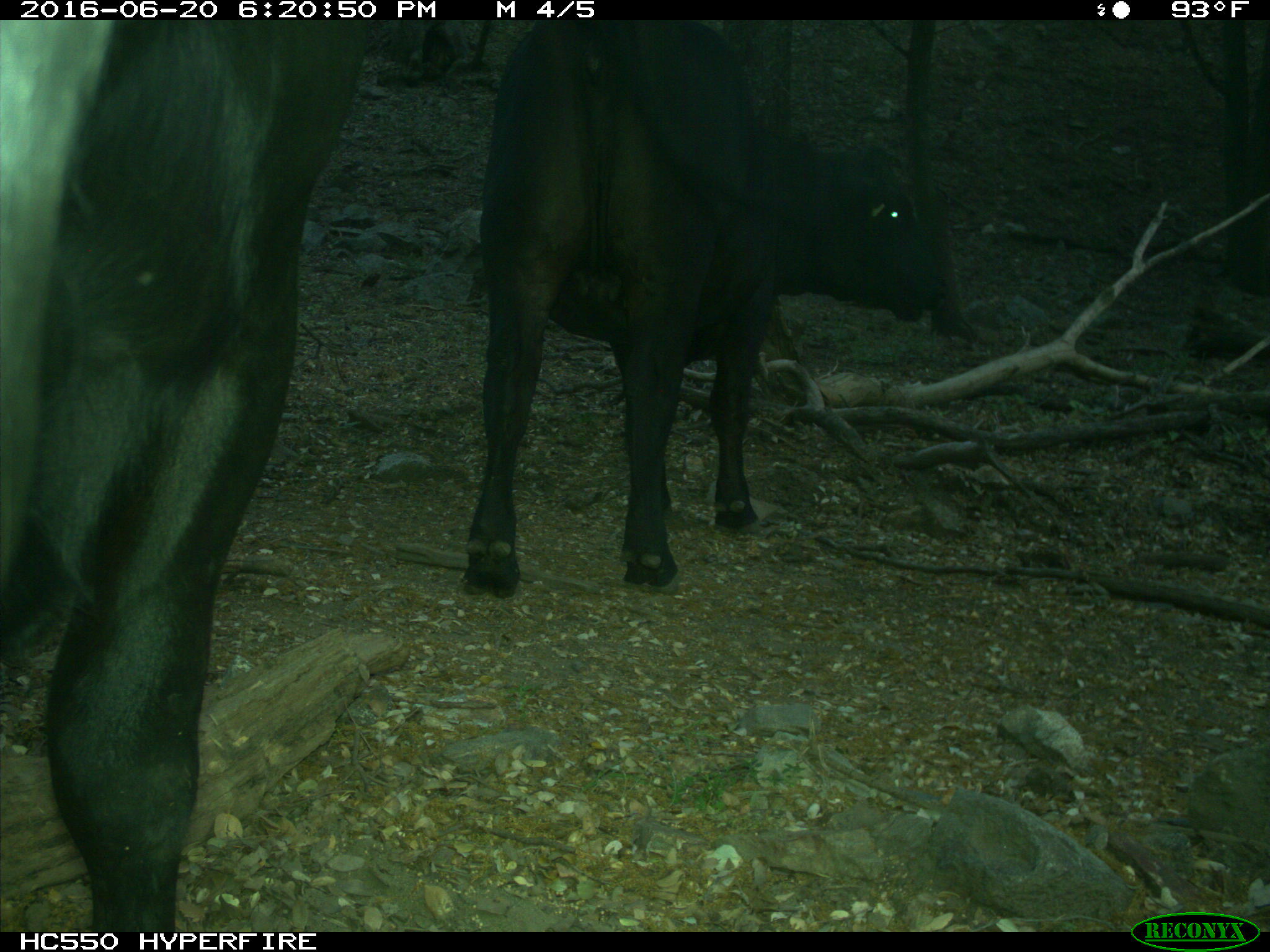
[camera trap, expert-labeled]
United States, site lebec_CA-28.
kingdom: Animalia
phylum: Chordata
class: Mammalia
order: Artiodactyla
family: Bovidae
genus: Bos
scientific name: Bos taurus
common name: domestic cow